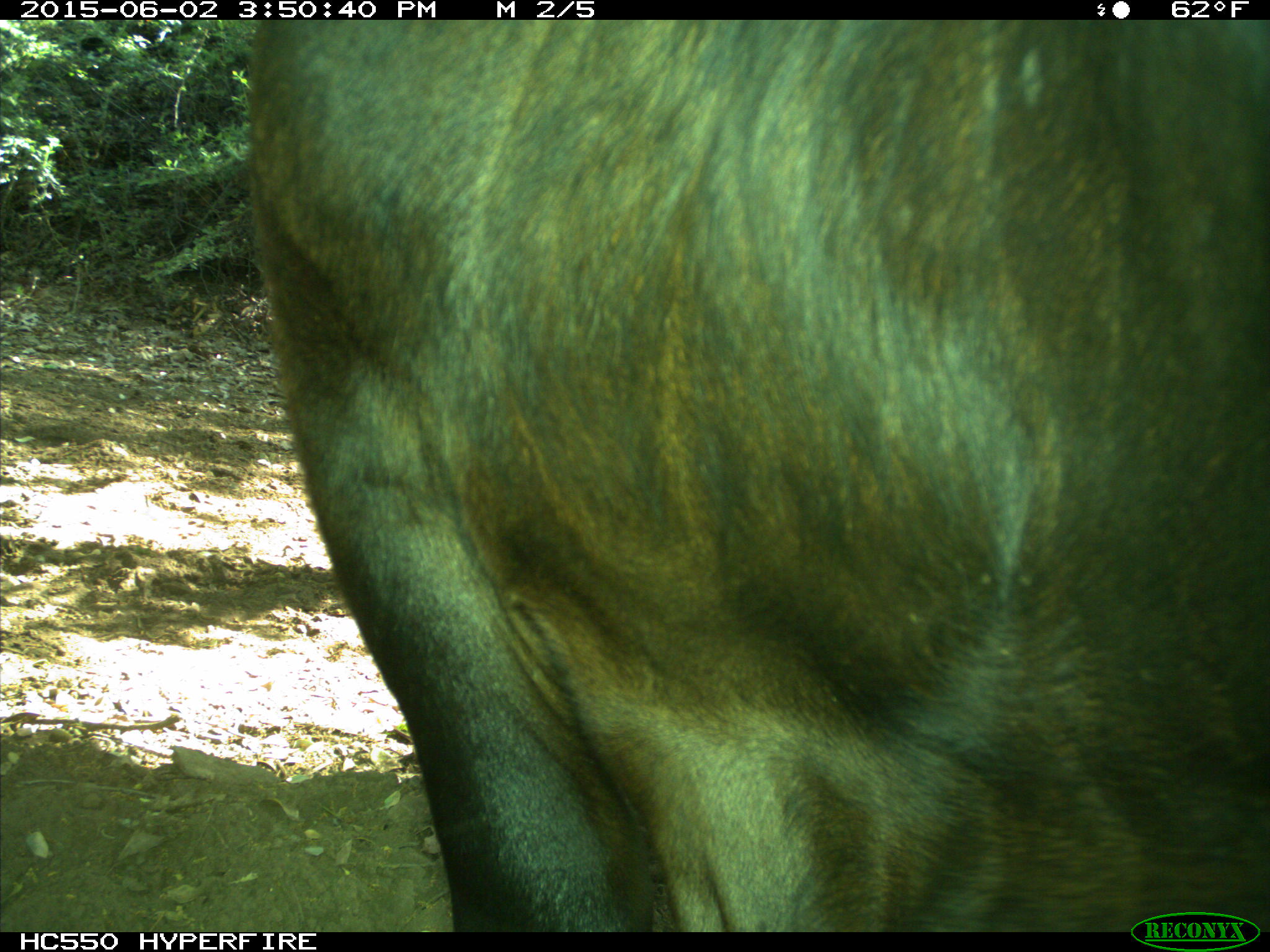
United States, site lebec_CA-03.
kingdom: Animalia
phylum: Chordata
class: Mammalia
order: Artiodactyla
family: Bovidae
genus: Bos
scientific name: Bos taurus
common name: domestic cow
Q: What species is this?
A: Bos taurus (domestic cow).